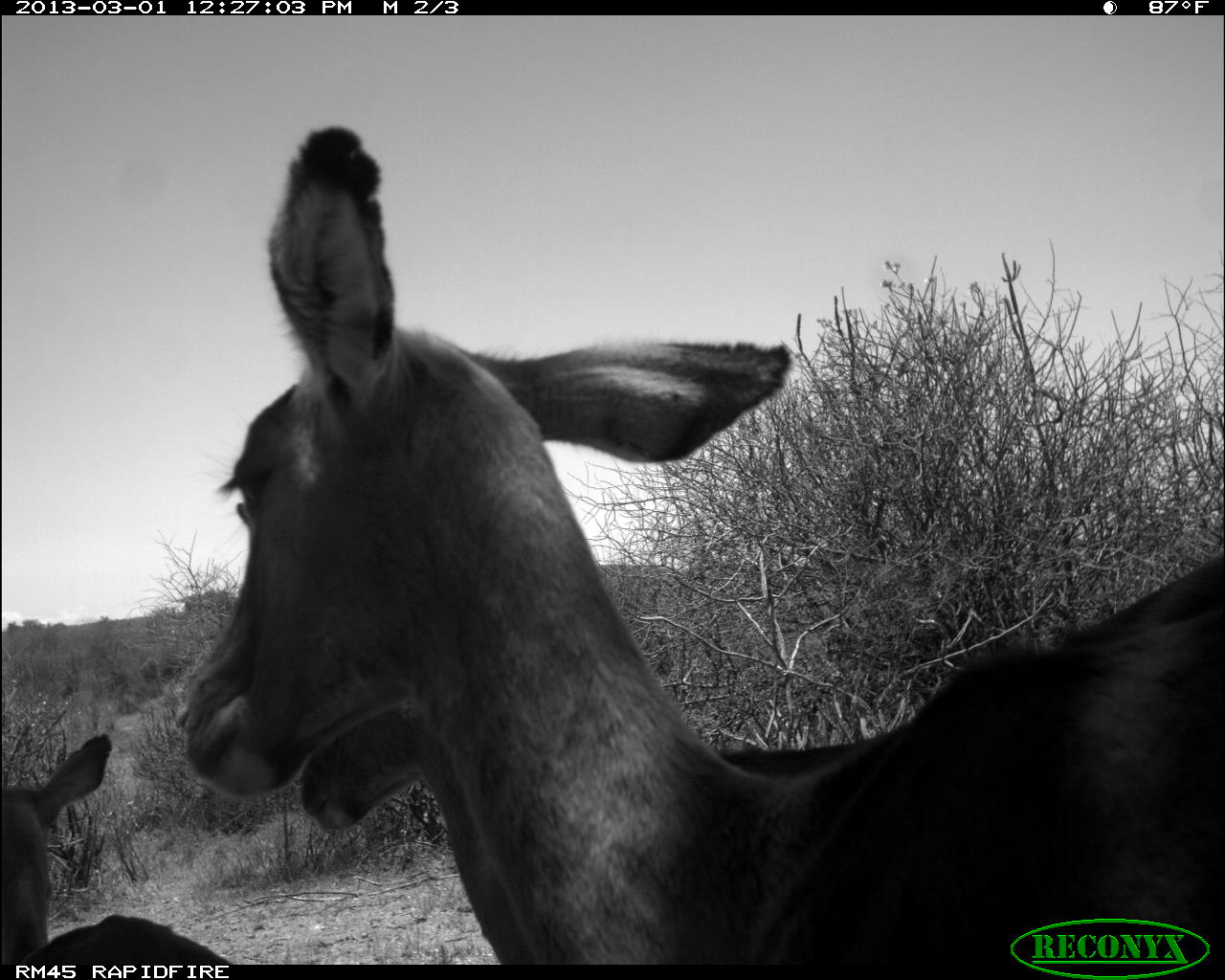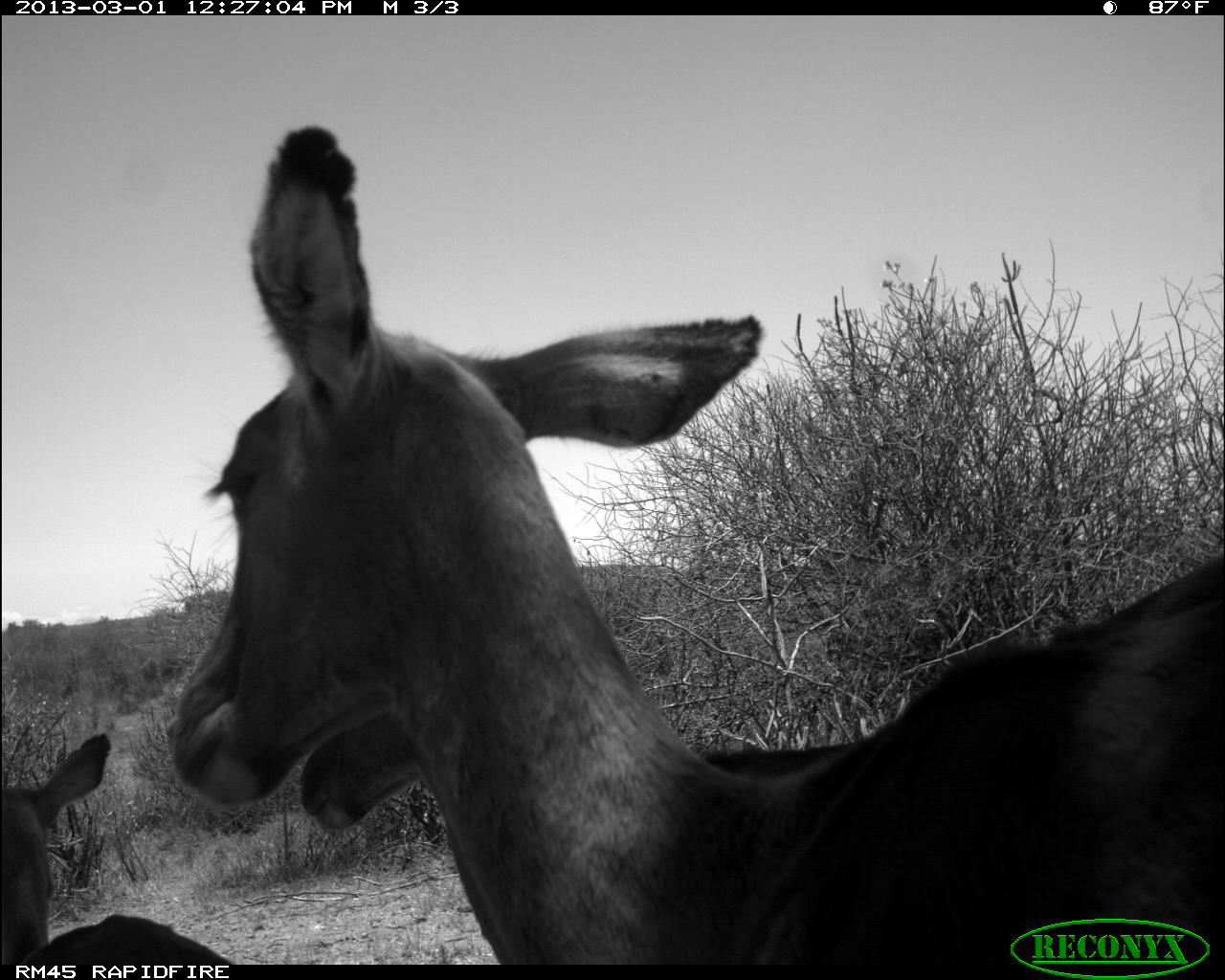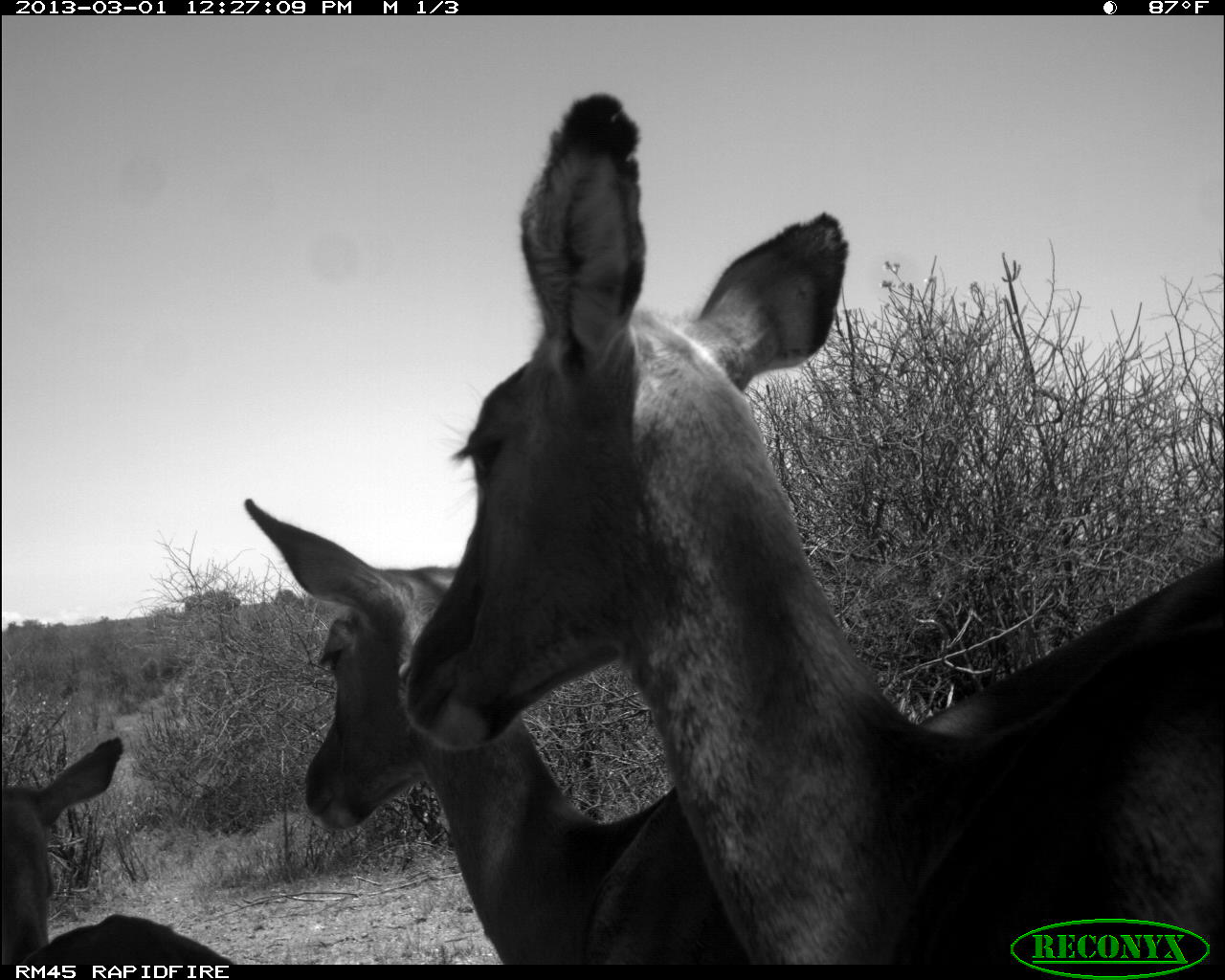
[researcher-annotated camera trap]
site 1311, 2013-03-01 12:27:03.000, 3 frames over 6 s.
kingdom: Animalia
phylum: Chordata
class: Mammalia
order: Artiodactyla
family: Bovidae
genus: Aepyceros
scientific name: Aepyceros melampus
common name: impala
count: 3